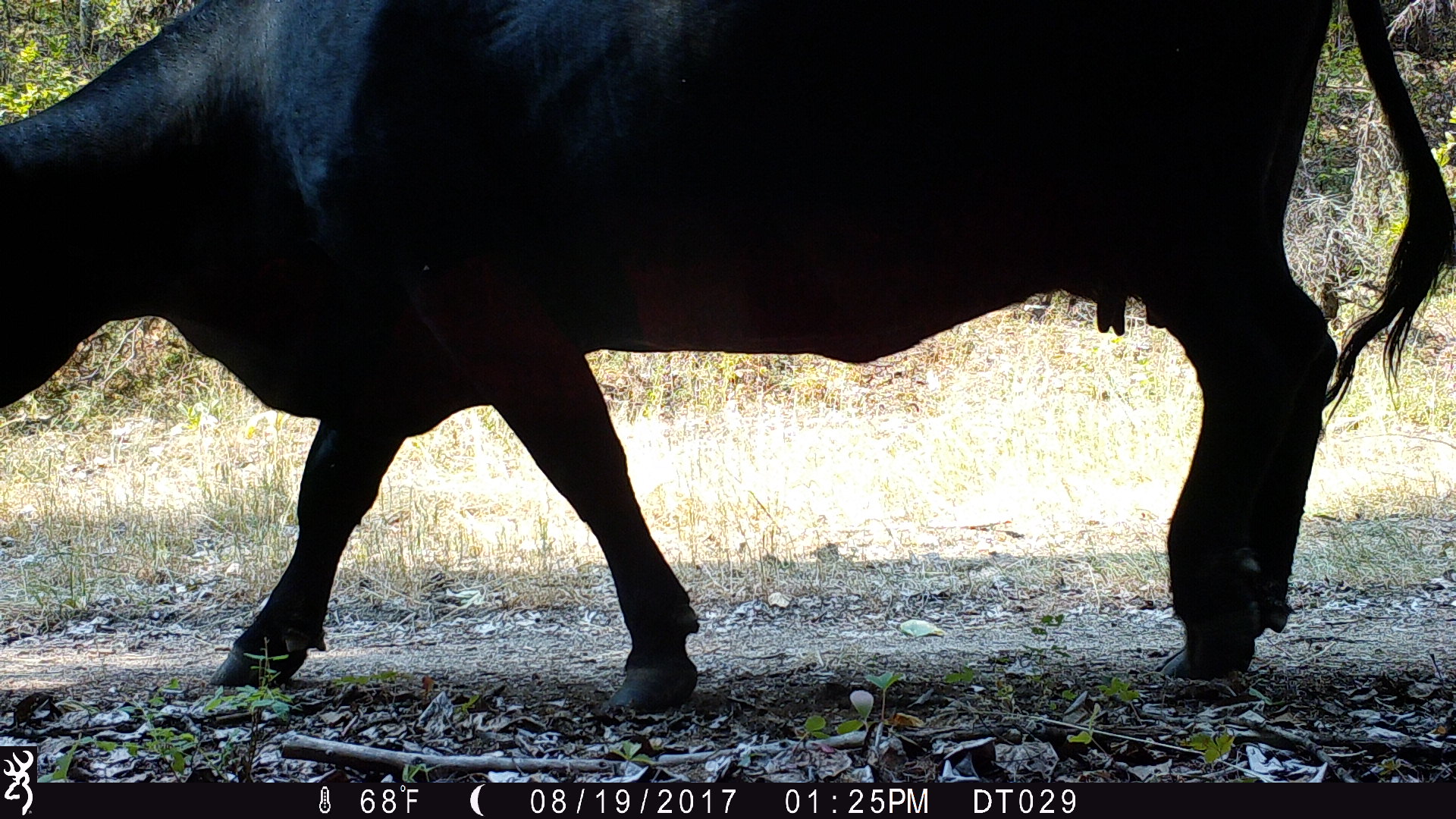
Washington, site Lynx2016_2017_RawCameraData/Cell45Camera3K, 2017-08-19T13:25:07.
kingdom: Animalia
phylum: Chordata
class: Mammalia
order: Artiodactyla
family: Bovidae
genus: Bos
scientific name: Bos taurus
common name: domestic cattle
Domestic cattle (Bos taurus). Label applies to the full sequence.